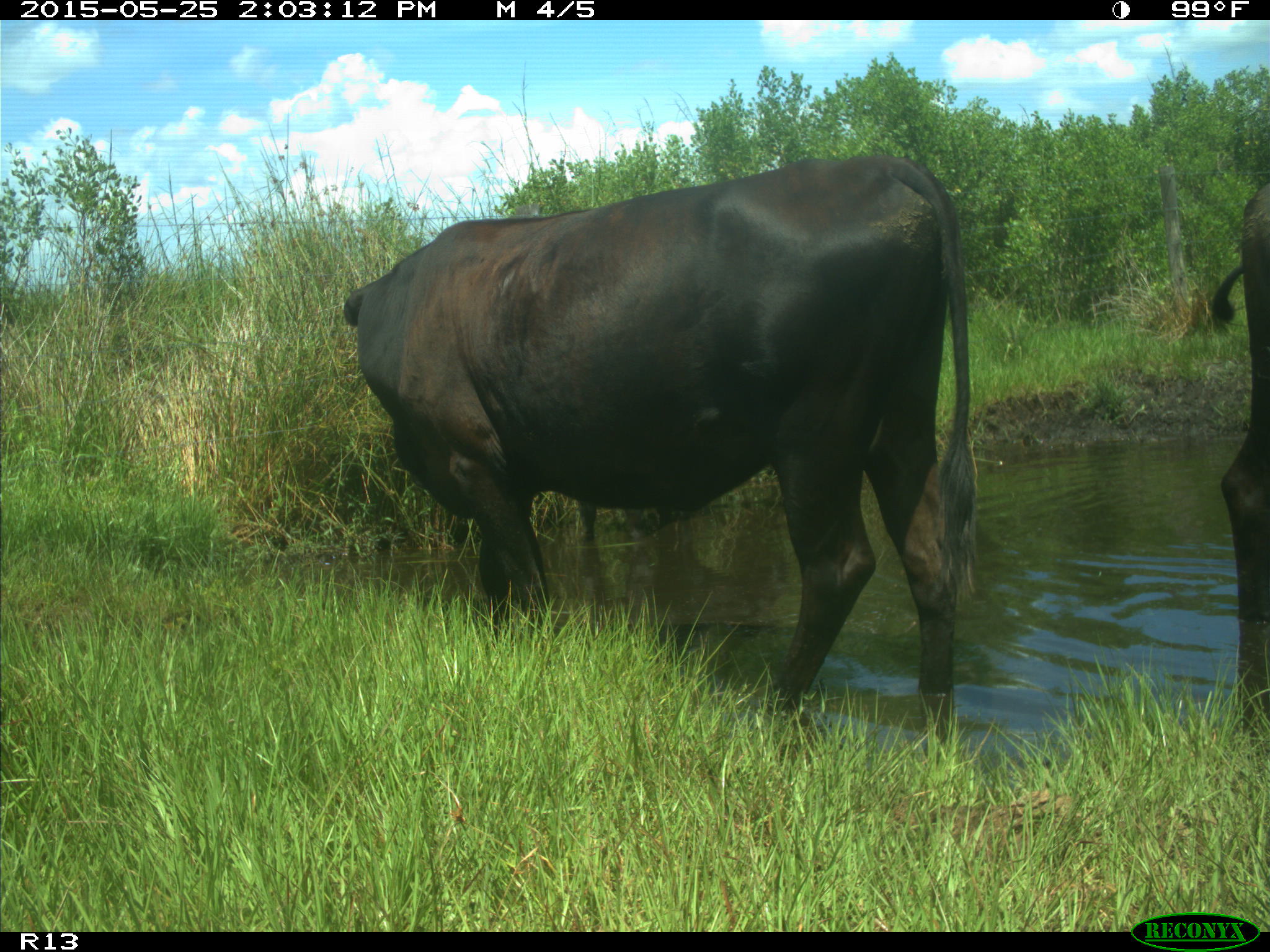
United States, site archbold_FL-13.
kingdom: Animalia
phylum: Chordata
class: Mammalia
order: Artiodactyla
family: Bovidae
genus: Bos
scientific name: Bos taurus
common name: domestic cow